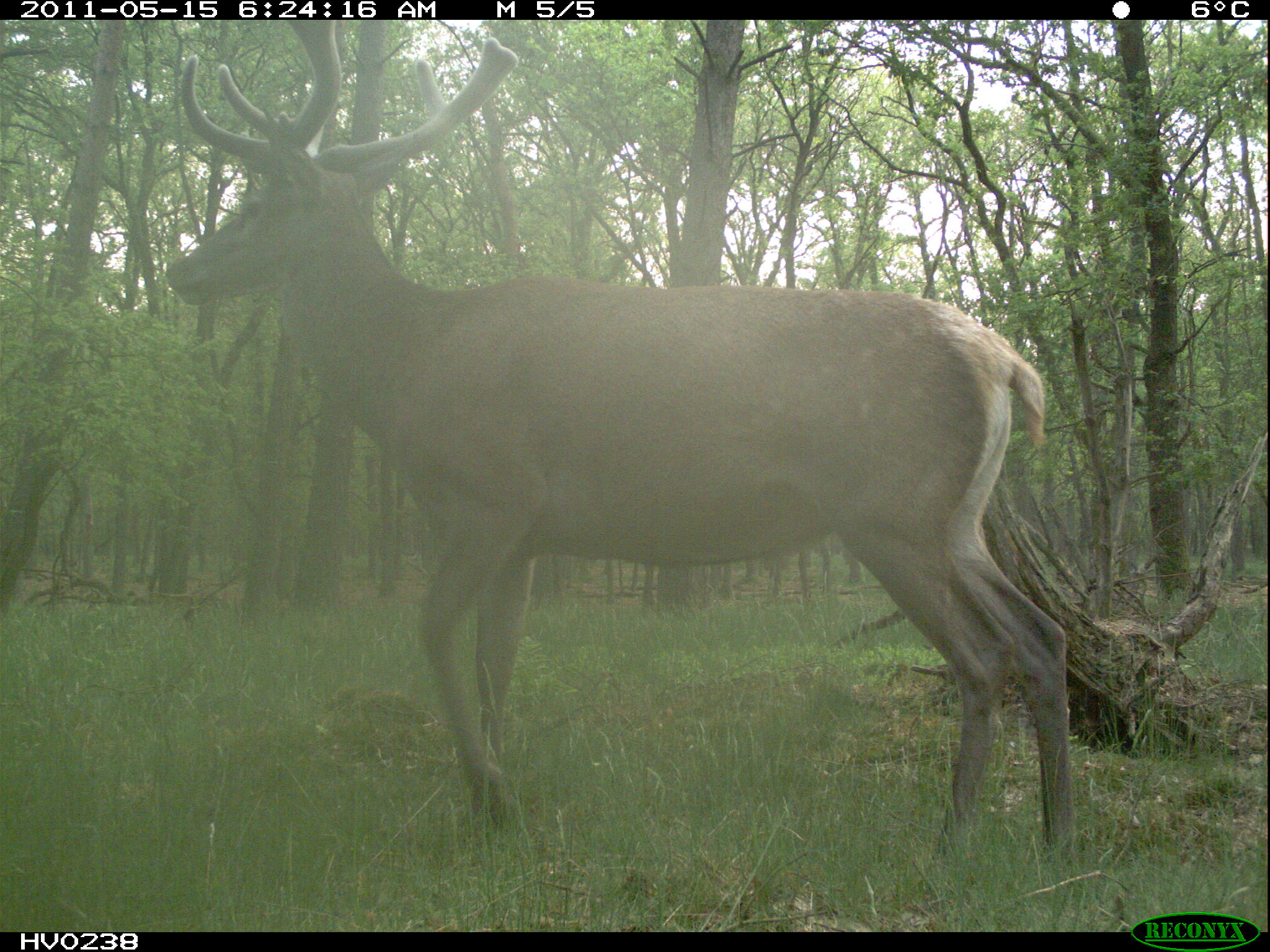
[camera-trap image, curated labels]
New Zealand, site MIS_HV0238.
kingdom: Animalia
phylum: Chordata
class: Mammalia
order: Artiodactyla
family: Cervidae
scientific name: Cervidae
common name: deer